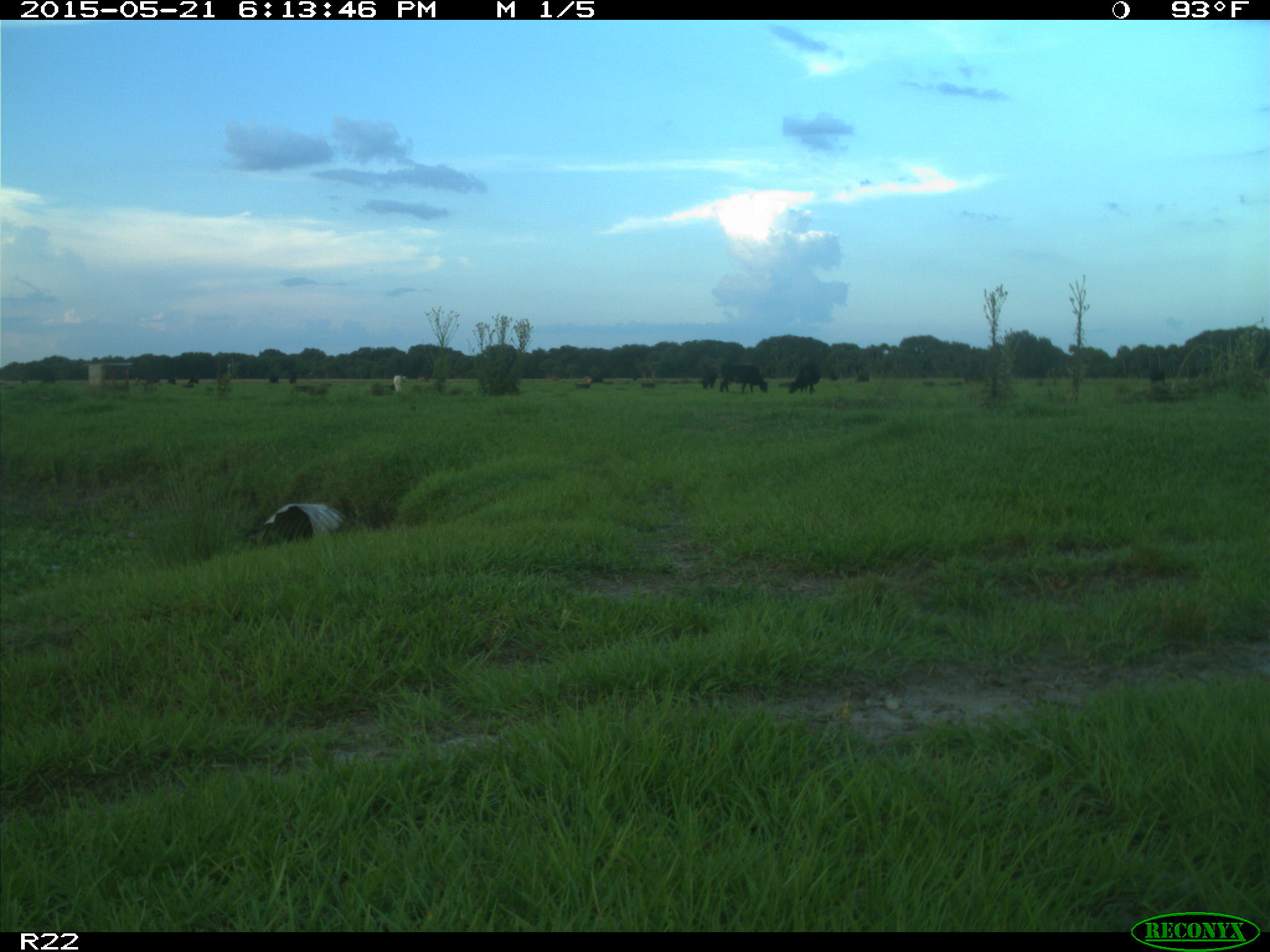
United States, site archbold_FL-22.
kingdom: Animalia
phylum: Chordata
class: Mammalia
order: Artiodactyla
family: Bovidae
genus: Bos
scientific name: Bos taurus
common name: domestic cow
Bos taurus (domestic cow).